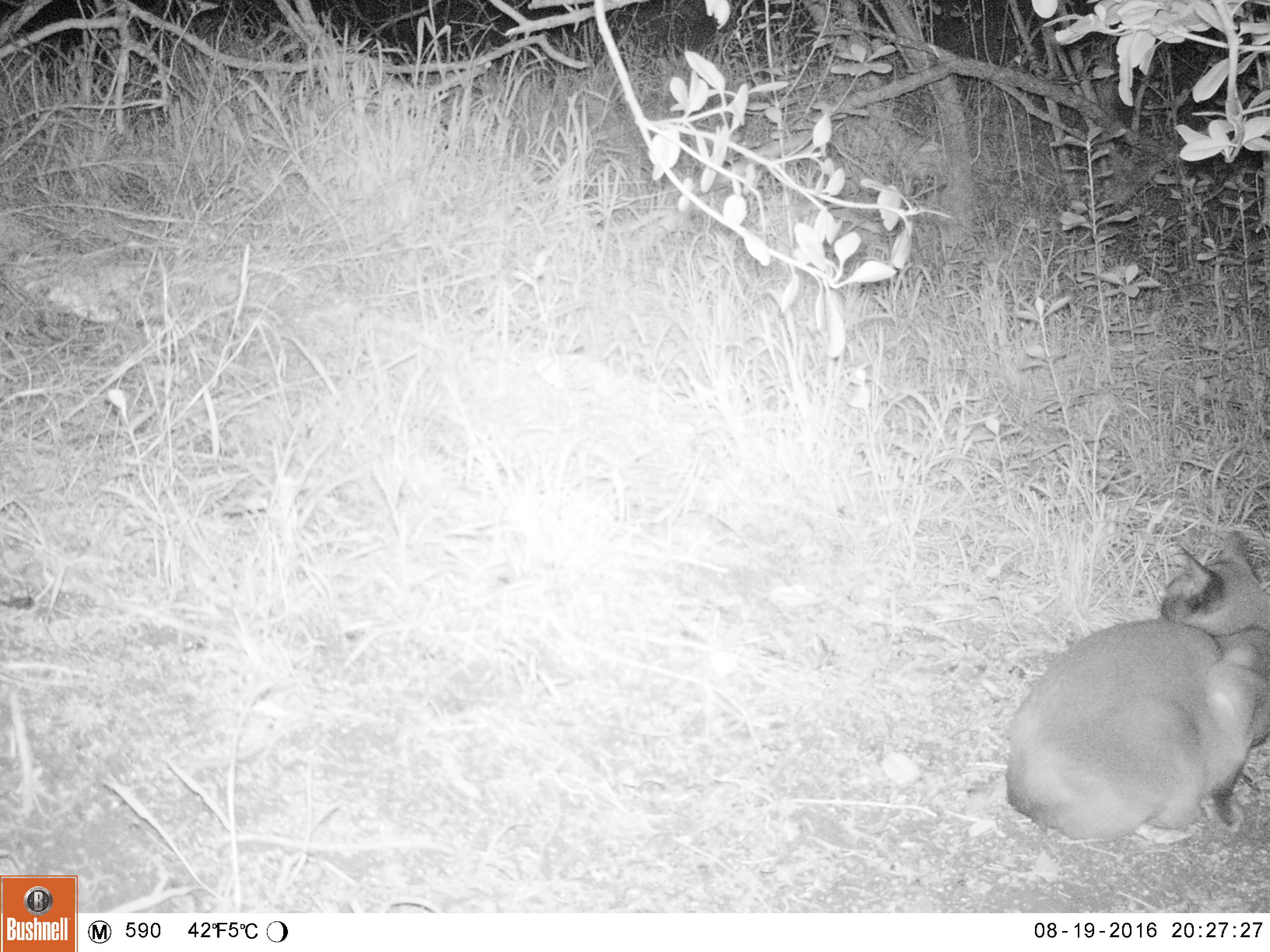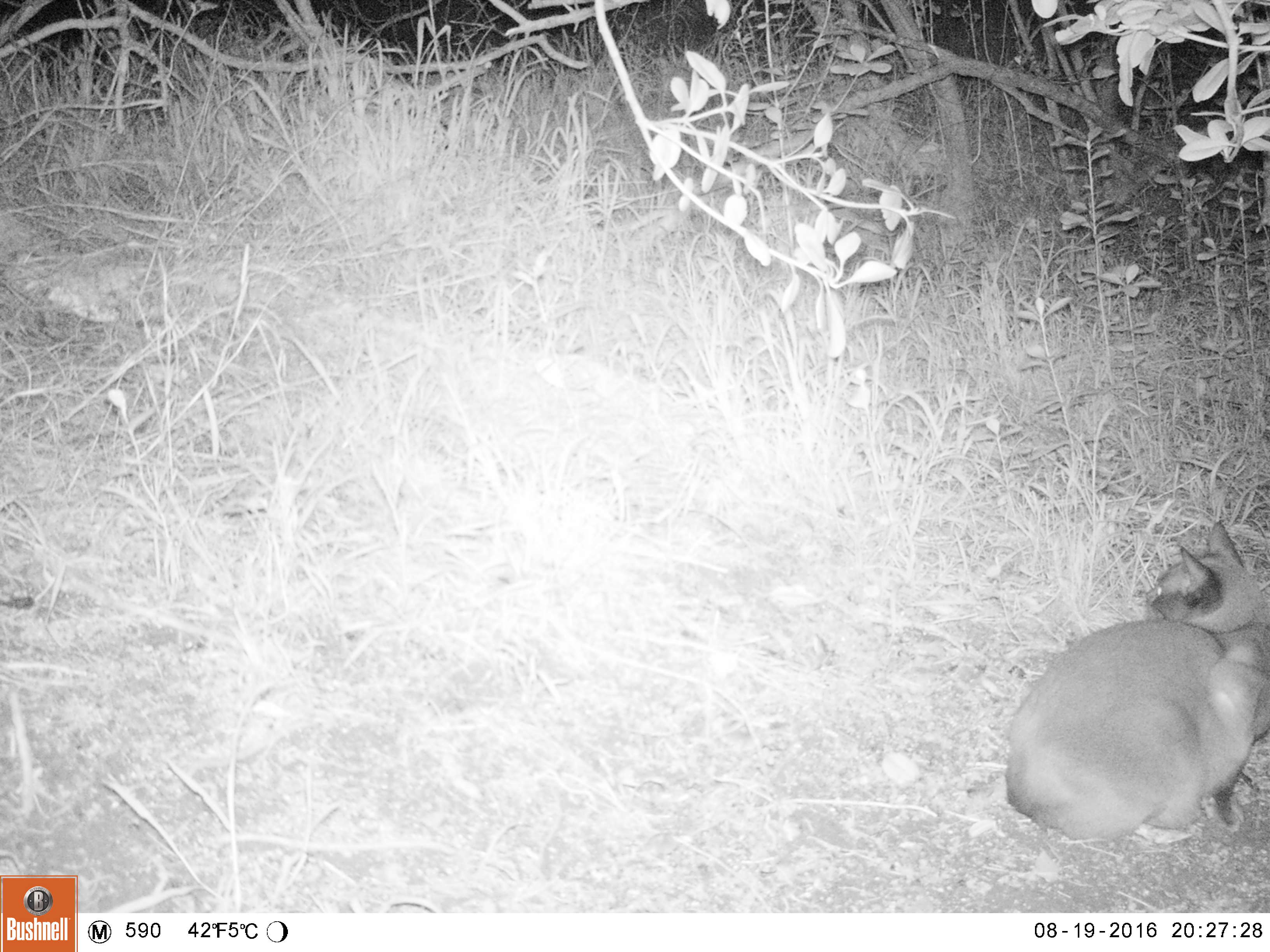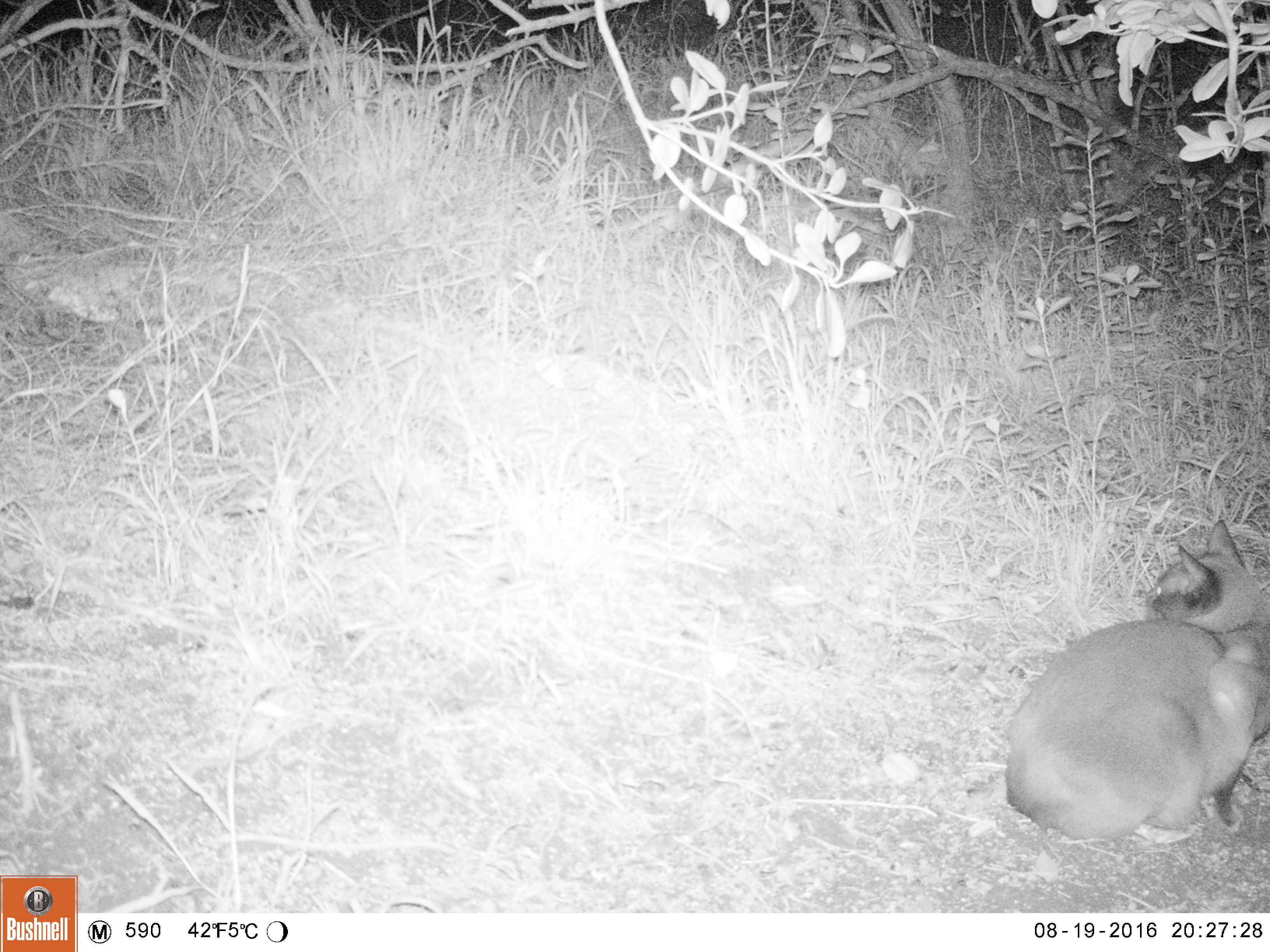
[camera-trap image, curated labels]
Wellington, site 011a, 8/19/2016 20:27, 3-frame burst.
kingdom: Animalia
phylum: Chordata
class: Mammalia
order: Carnivora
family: Felidae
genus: Felis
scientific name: Felis catus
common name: cat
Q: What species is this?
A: Cat (Felis catus).